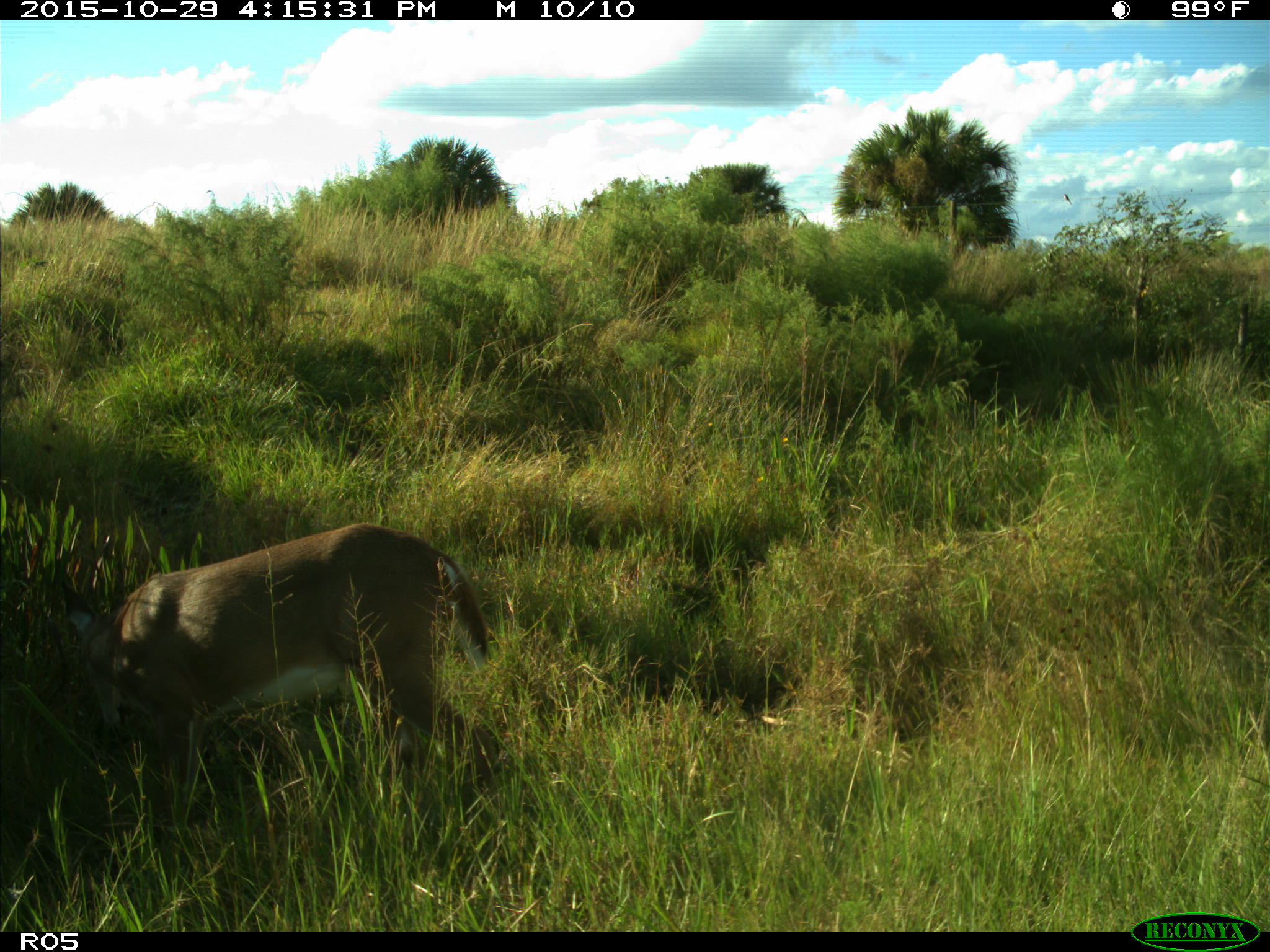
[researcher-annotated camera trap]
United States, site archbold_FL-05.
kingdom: Animalia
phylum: Chordata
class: Mammalia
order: Artiodactyla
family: Cervidae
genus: Odocoileus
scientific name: Odocoileus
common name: deer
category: unidentified deer